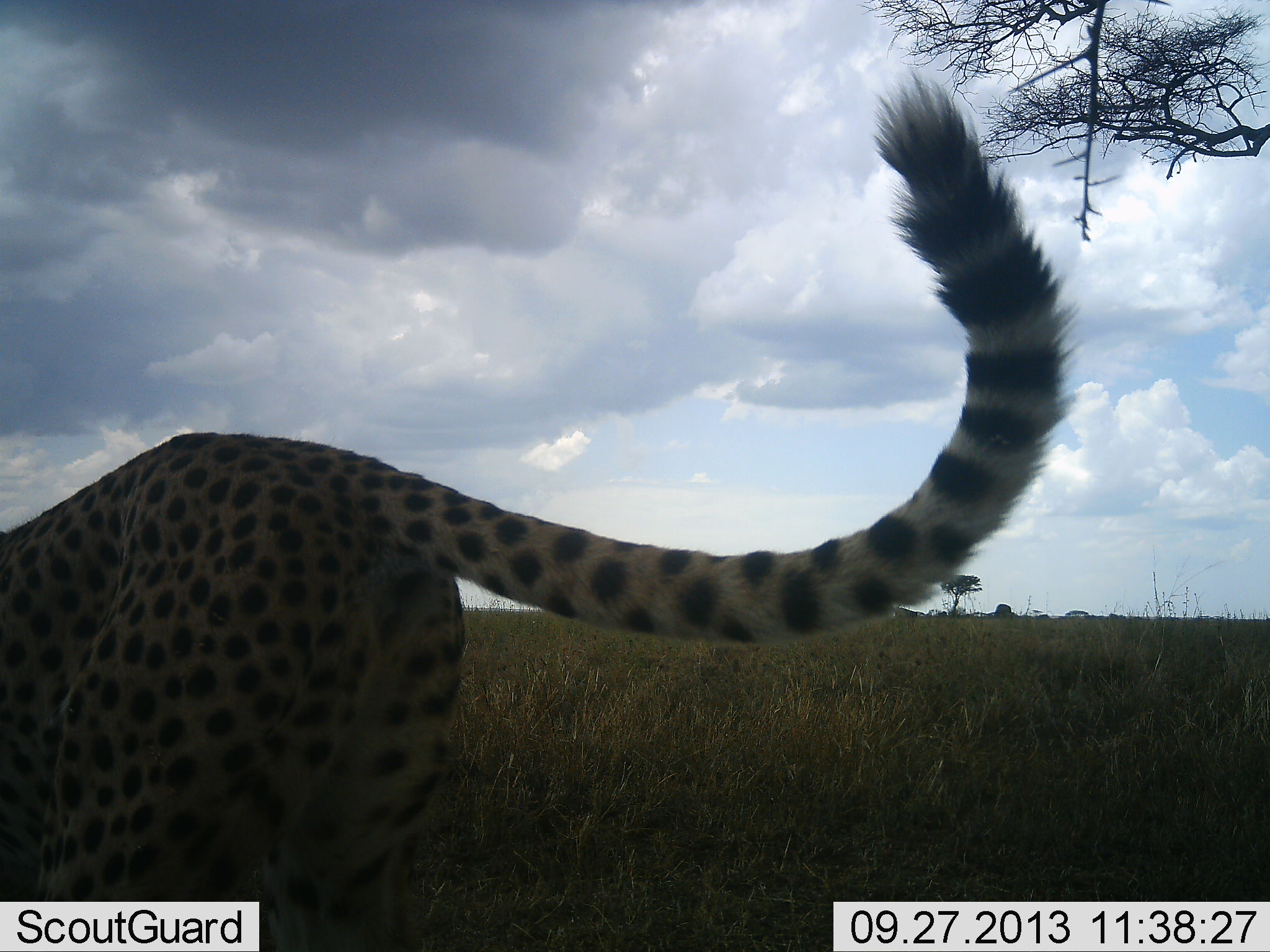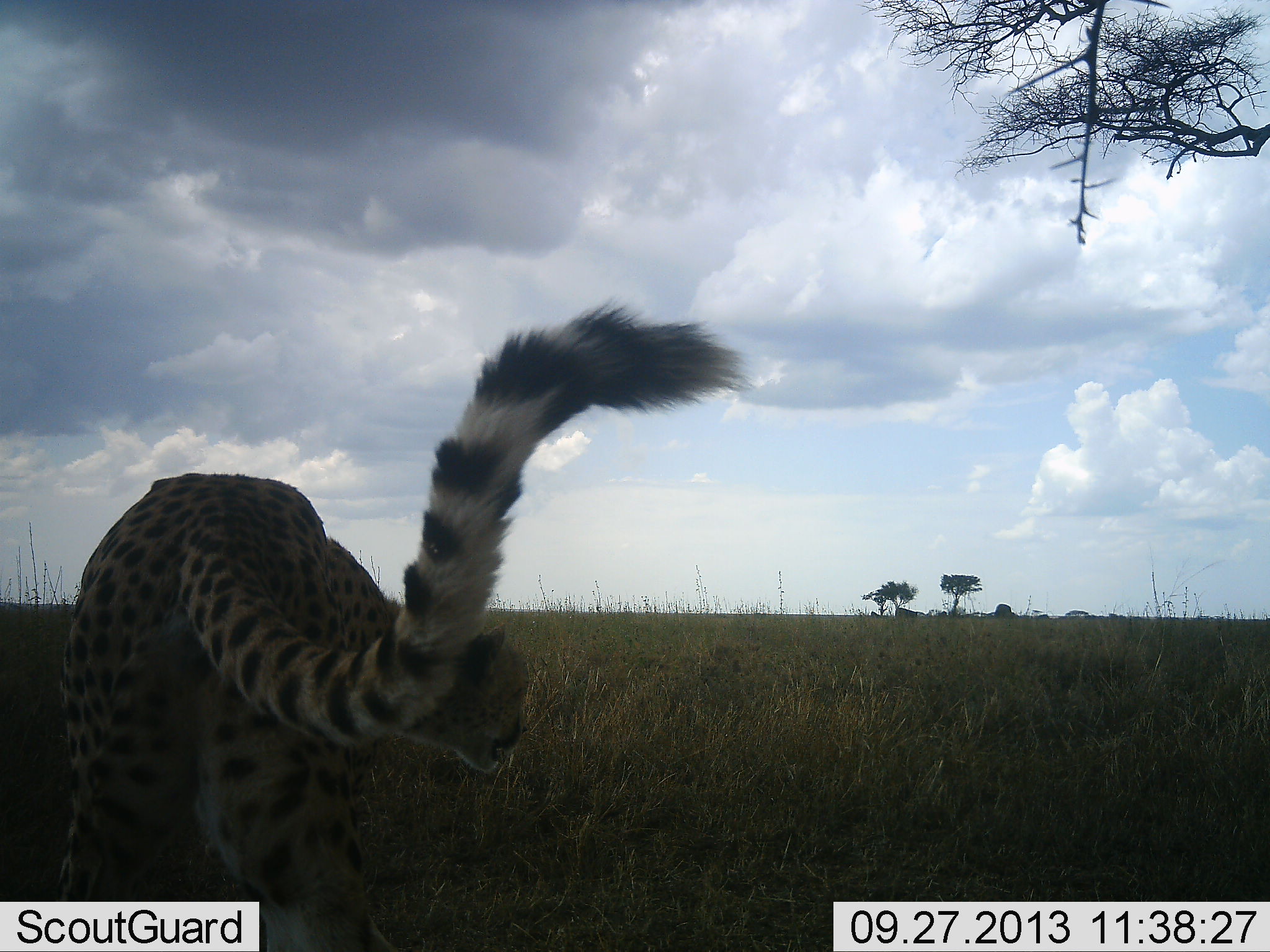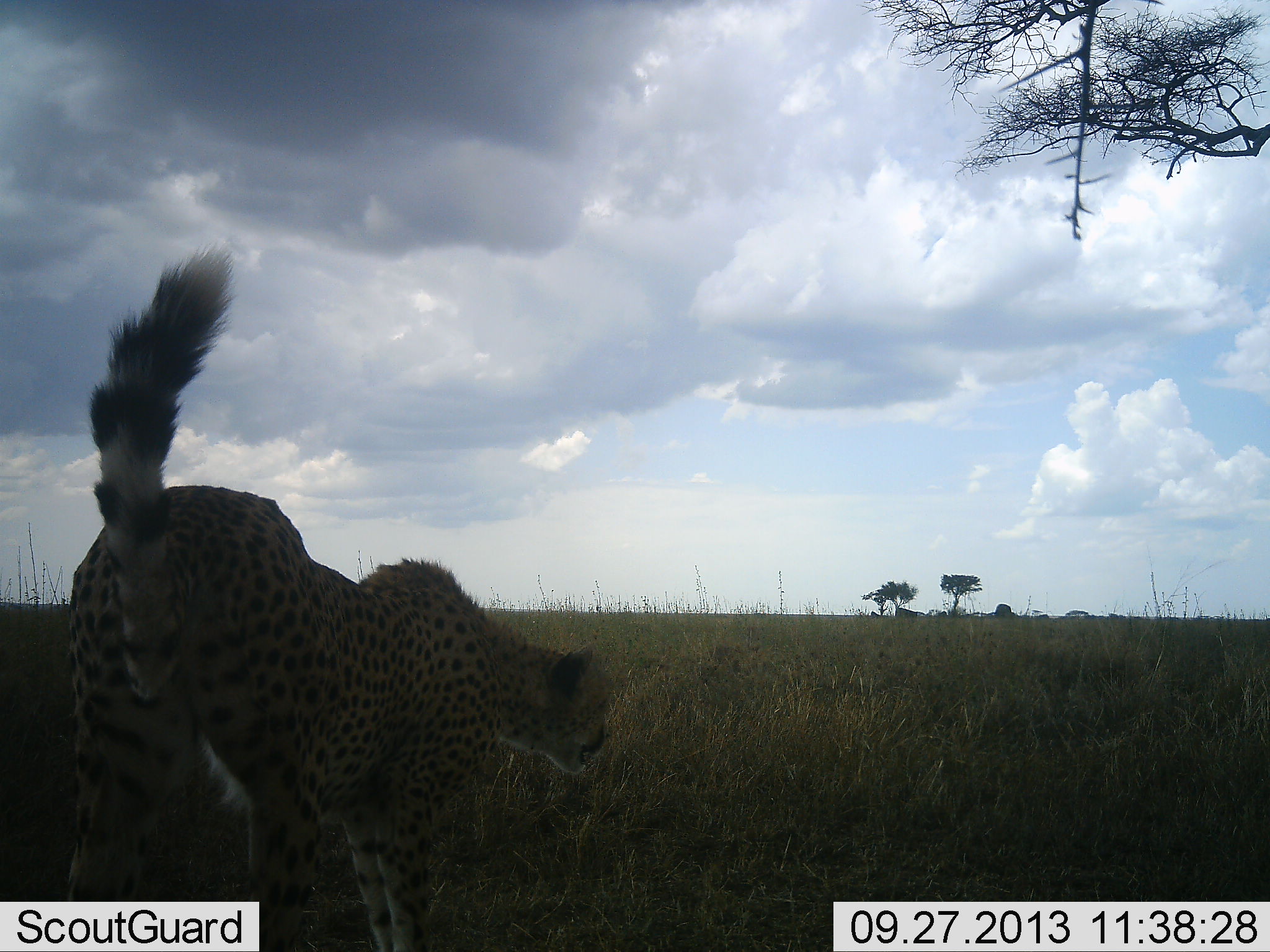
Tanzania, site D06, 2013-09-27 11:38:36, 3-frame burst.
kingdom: Animalia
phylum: Chordata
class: Mammalia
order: Carnivora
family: Felidae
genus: Acinonyx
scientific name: Acinonyx jubatus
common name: cheetah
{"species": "cheetah (Acinonyx jubatus)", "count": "1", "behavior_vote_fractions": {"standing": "14%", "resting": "0%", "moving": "81%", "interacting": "8%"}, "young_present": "0%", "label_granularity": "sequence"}